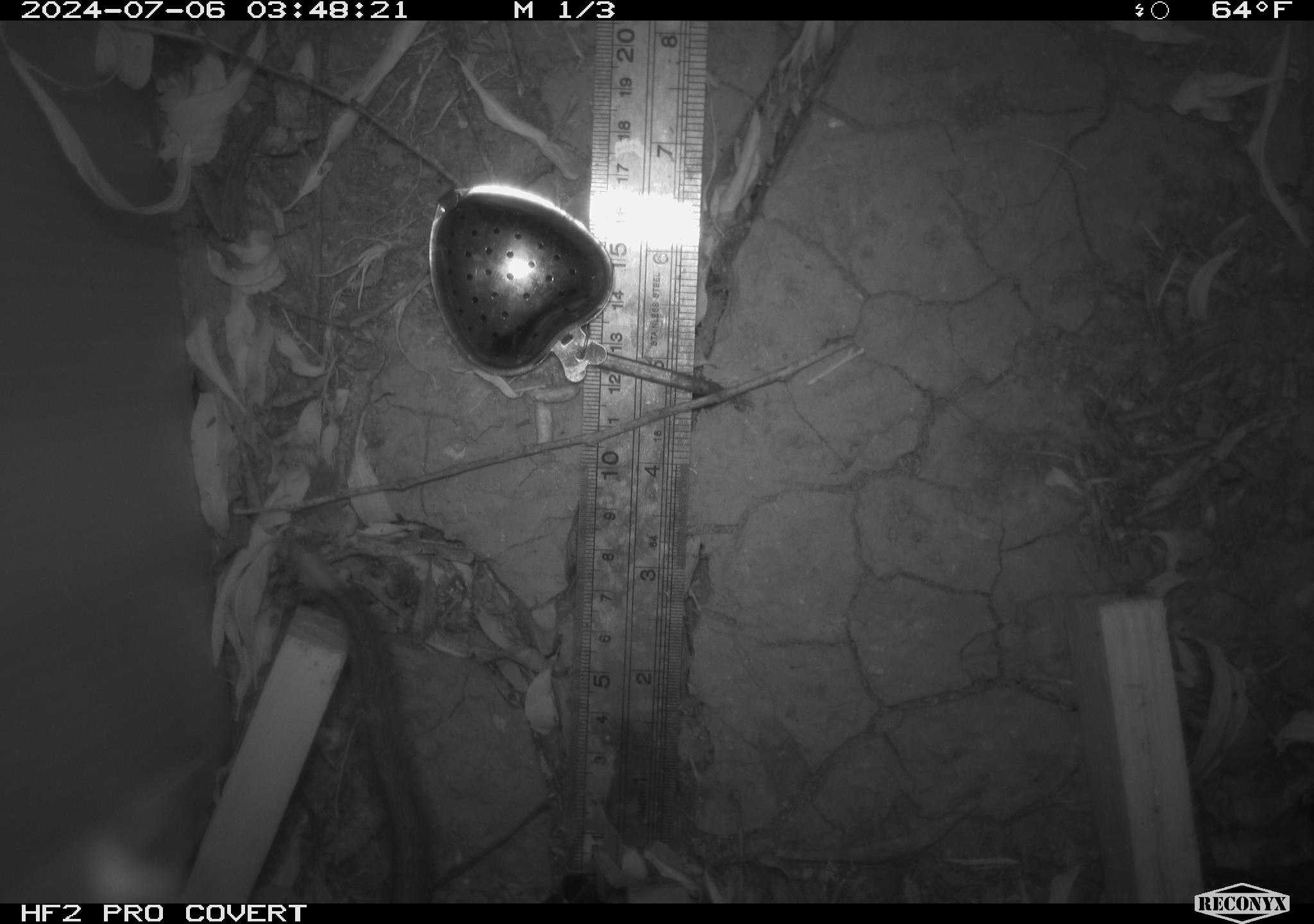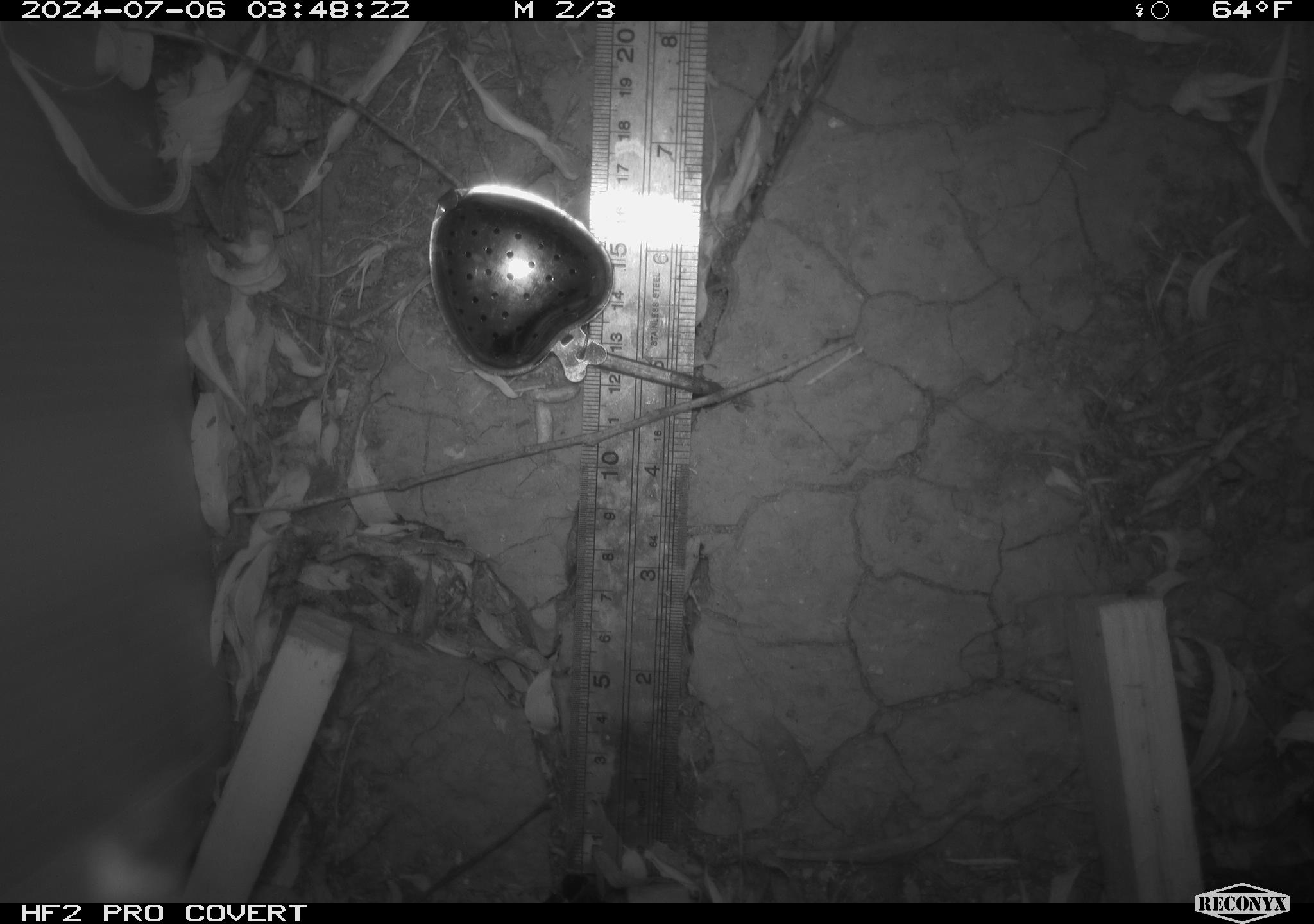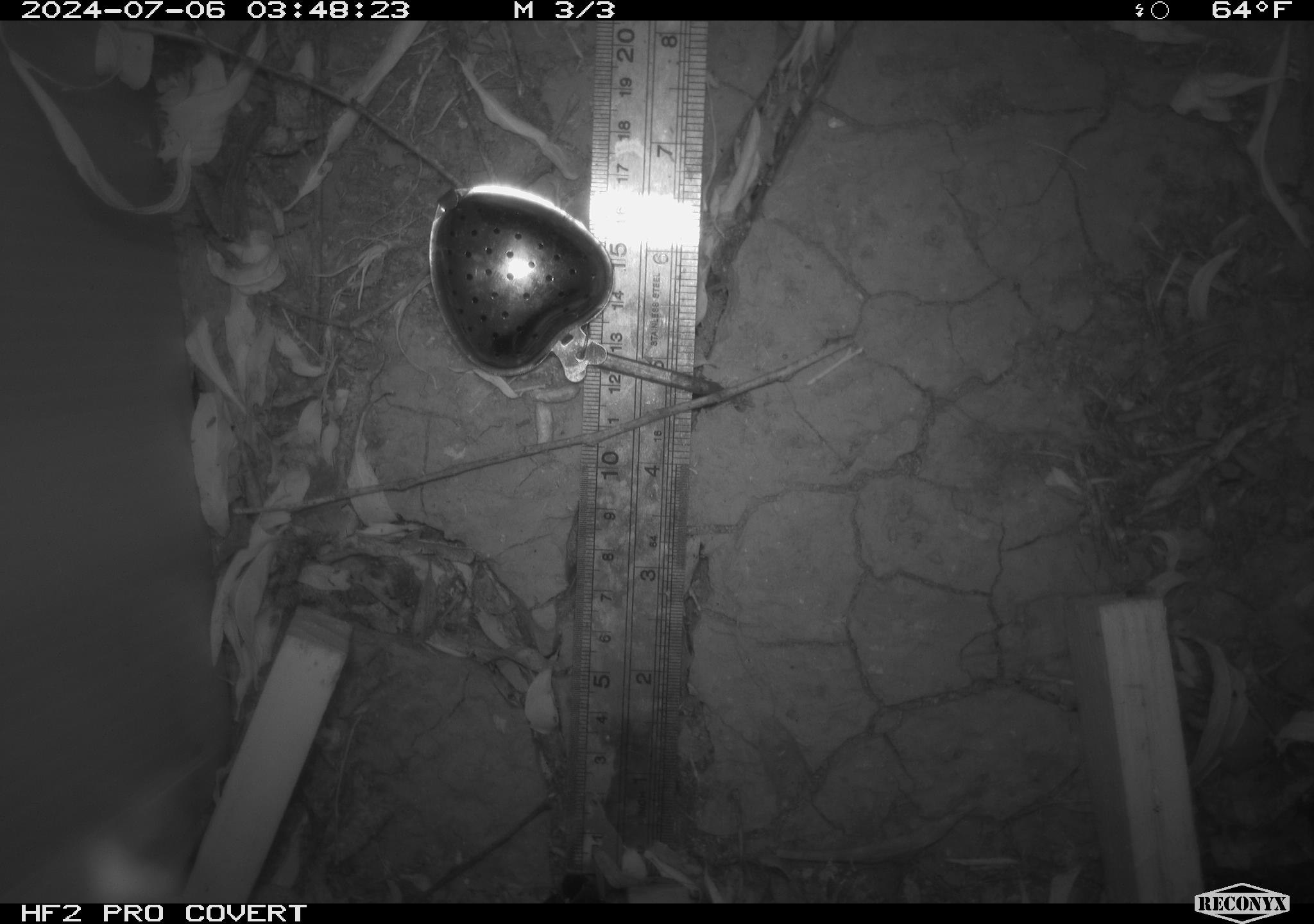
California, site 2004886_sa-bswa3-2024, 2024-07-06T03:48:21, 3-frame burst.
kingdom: Animalia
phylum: Chordata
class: Mammalia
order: Rodentia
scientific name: Rodentia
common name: mouse species